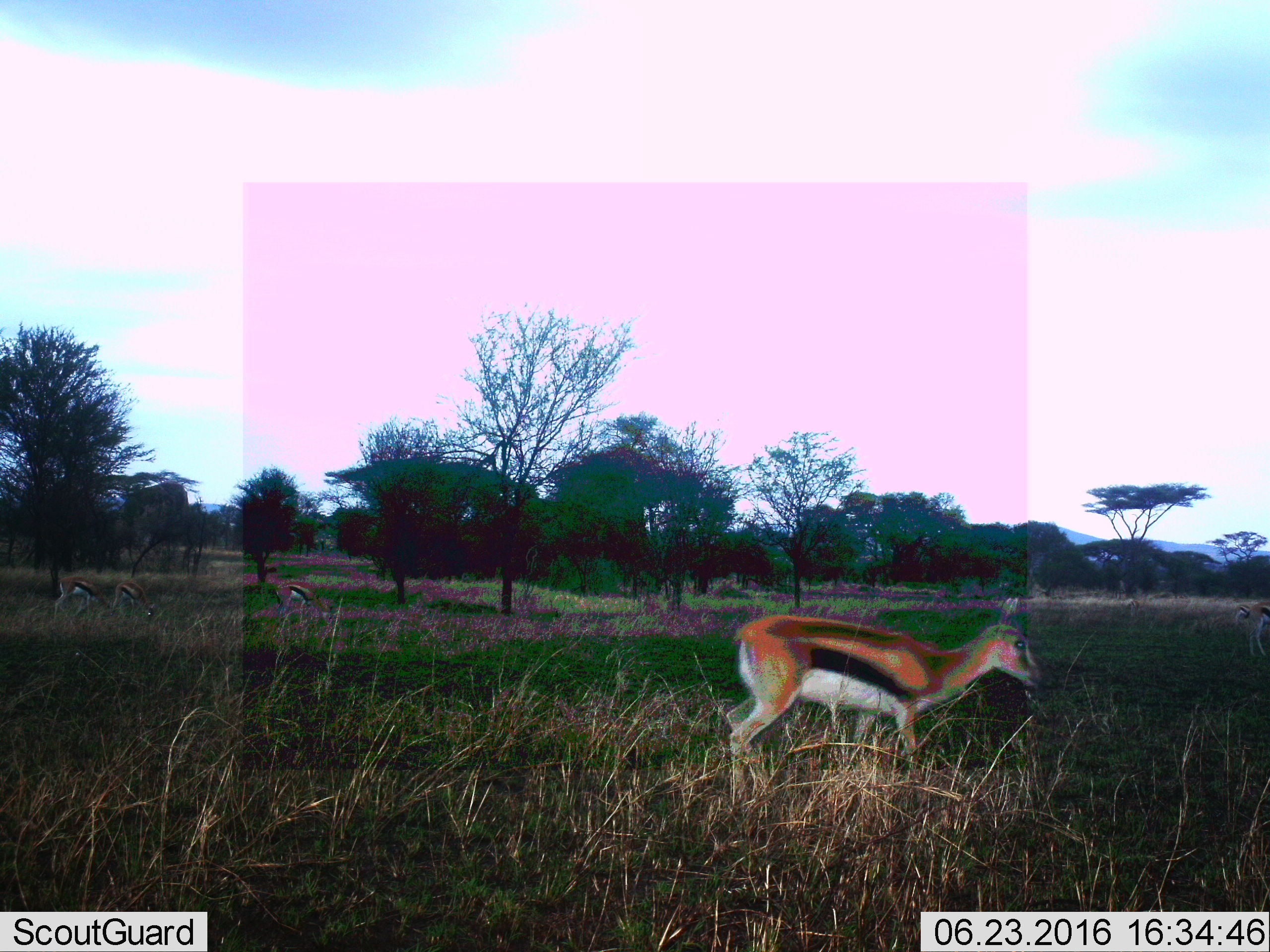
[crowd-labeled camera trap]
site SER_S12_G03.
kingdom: Animalia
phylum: Chordata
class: Mammalia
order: Artiodactyla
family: Bovidae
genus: Eudorcas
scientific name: Eudorcas thomsonii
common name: thomson's gazelle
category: gazellethomsons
Gazellethomsons (thomson's gazelle) (Eudorcas thomsonii), count 5. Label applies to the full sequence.